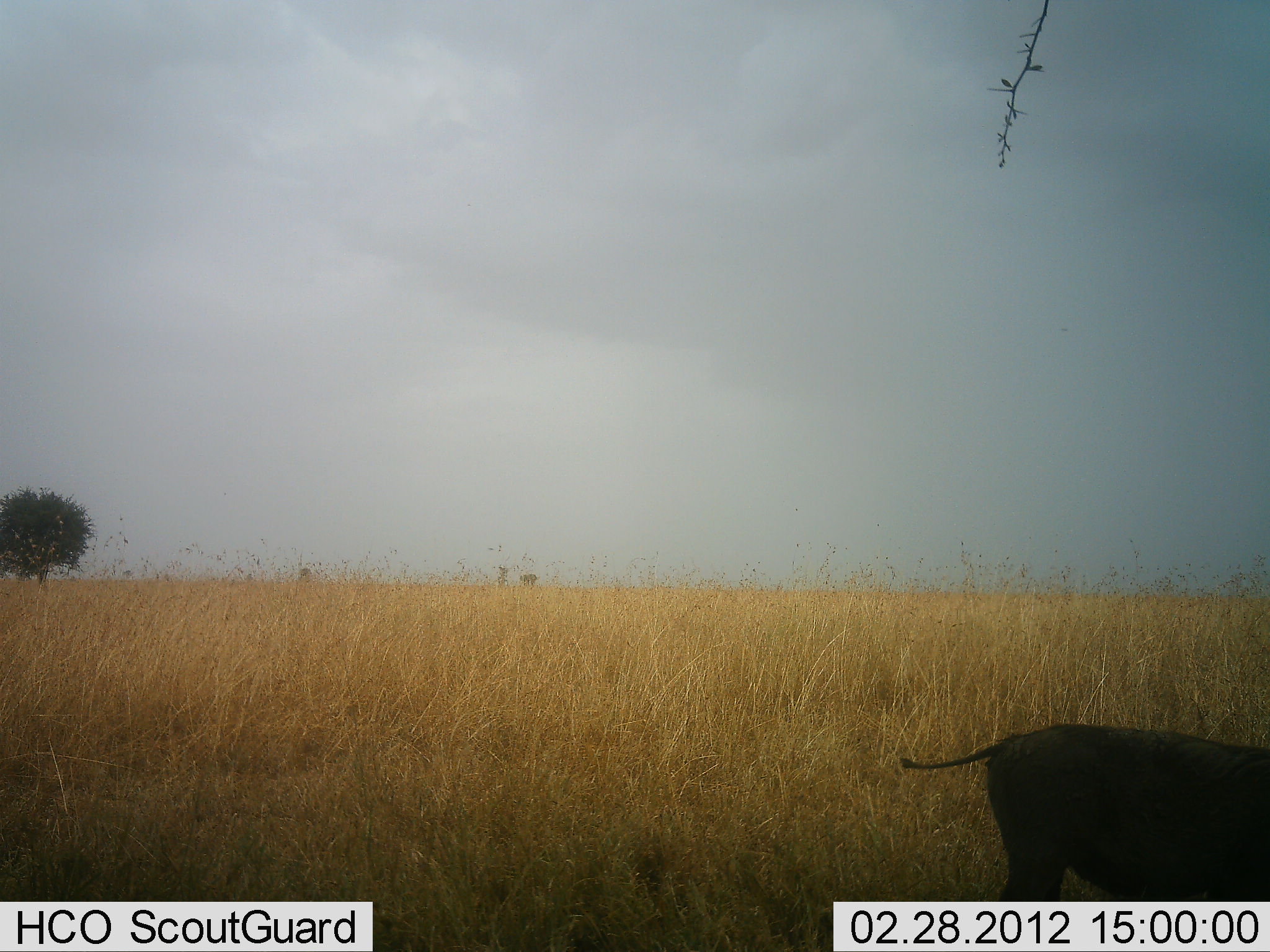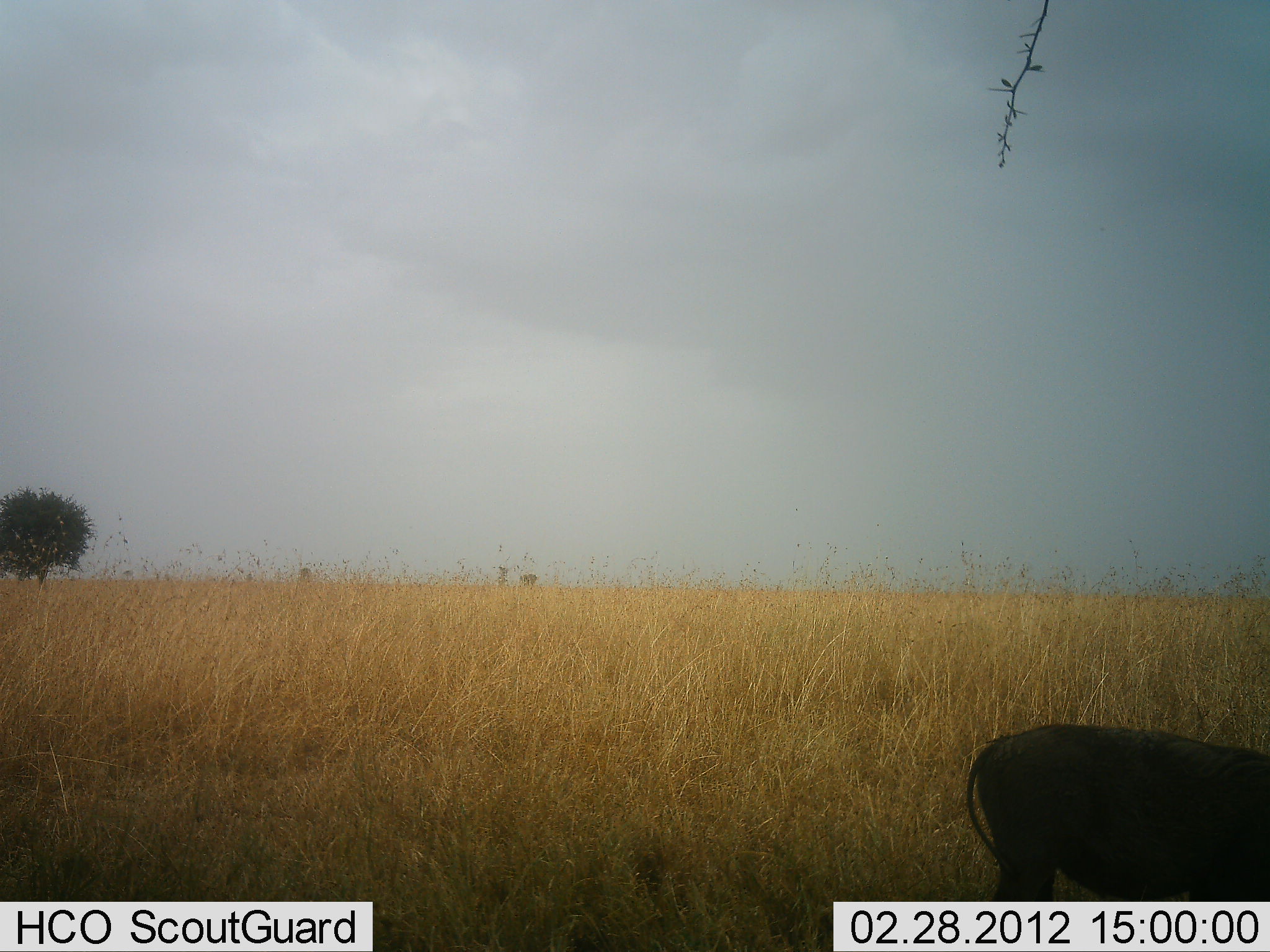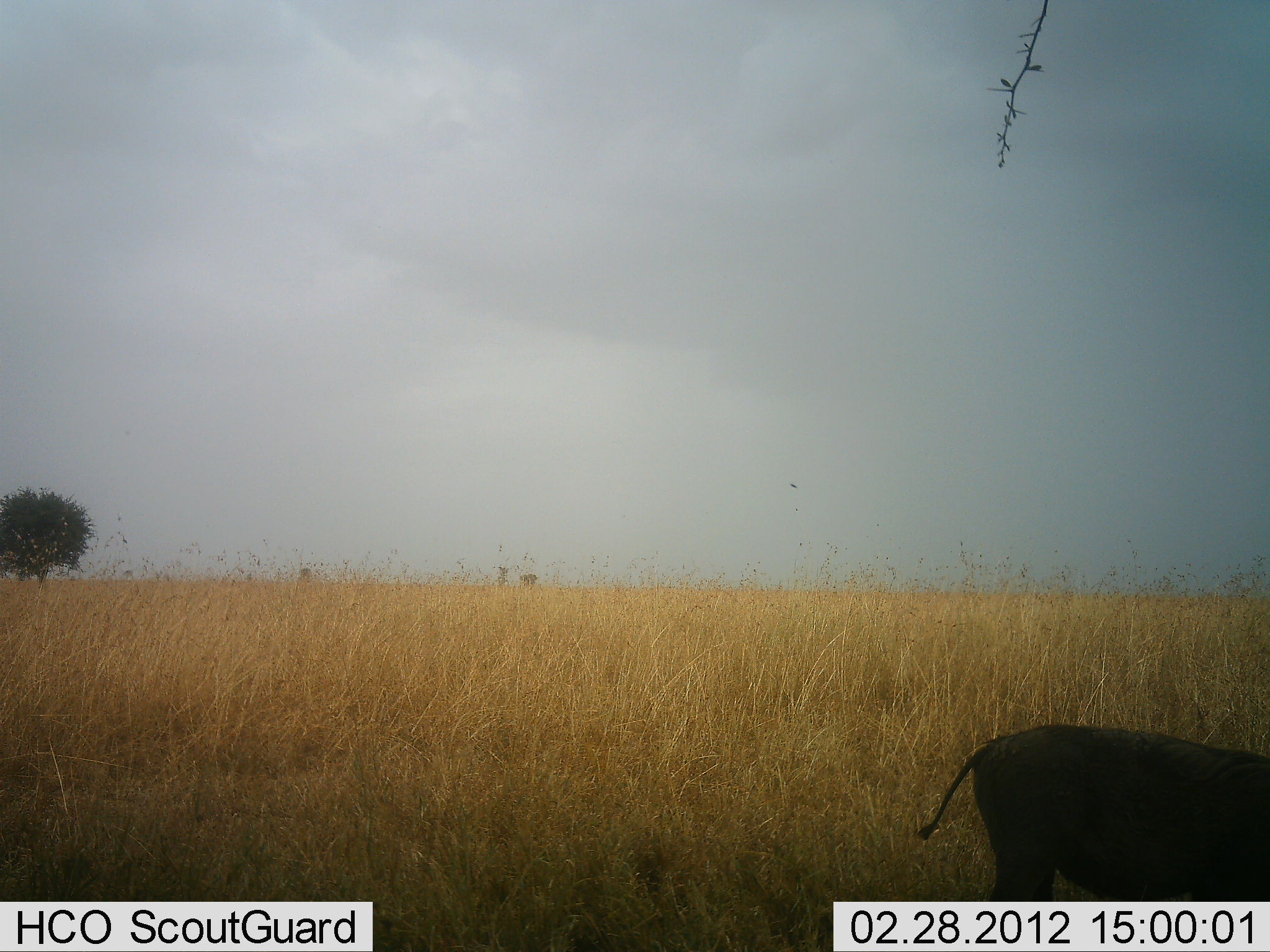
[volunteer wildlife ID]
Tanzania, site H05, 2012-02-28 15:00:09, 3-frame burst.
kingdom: Animalia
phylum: Chordata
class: Mammalia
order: Artiodactyla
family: Suidae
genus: Phacochoerus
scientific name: Phacochoerus africanus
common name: warthog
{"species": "warthog (Phacochoerus africanus)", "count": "1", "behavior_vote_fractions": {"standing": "78%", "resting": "0%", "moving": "0%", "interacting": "0%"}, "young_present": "0%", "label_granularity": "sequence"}